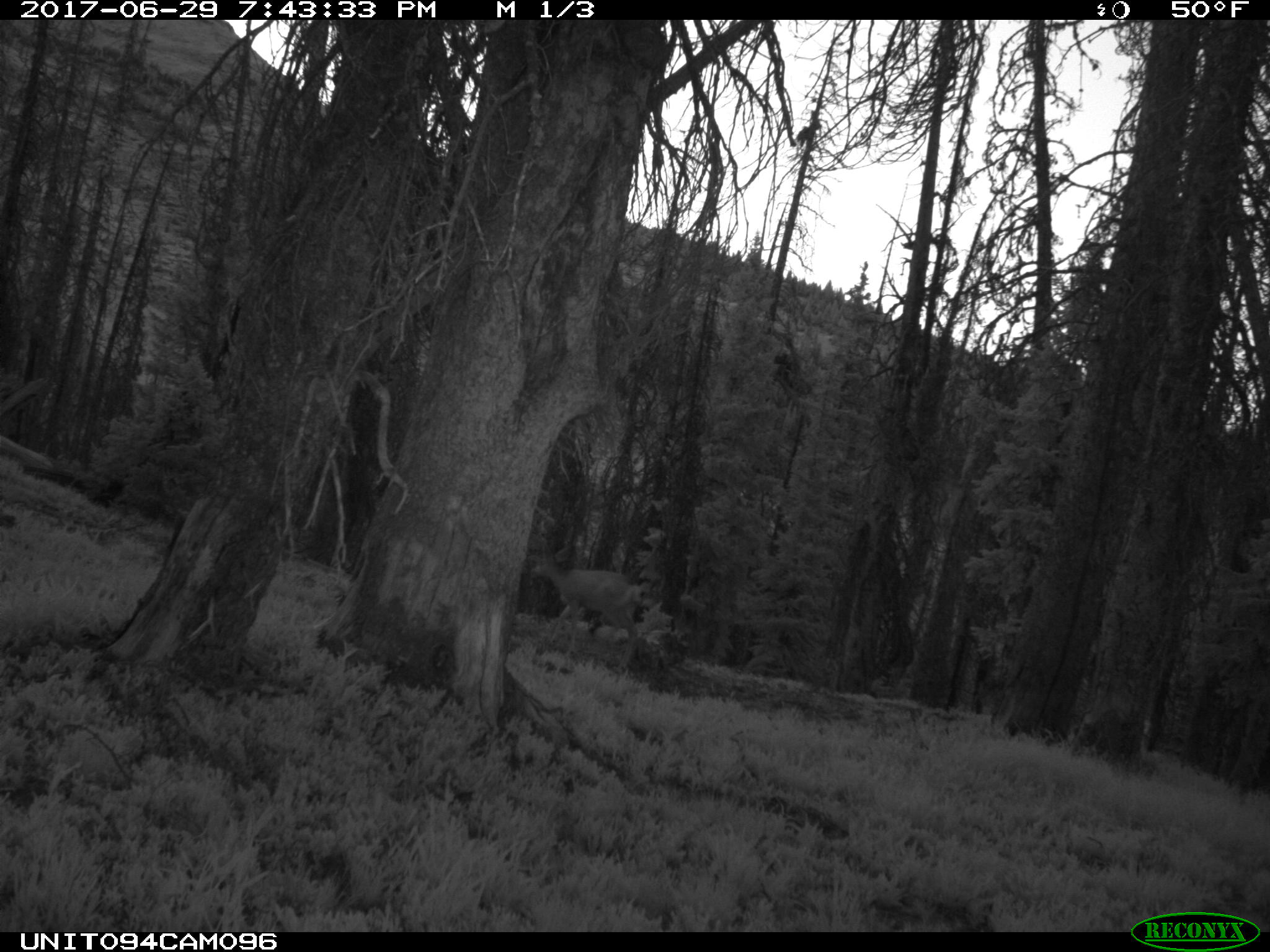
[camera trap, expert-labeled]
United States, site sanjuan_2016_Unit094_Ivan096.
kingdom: Animalia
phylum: Chordata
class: Mammalia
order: Artiodactyla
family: Cervidae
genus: Odocoileus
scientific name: Odocoileus hemionus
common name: mule deer